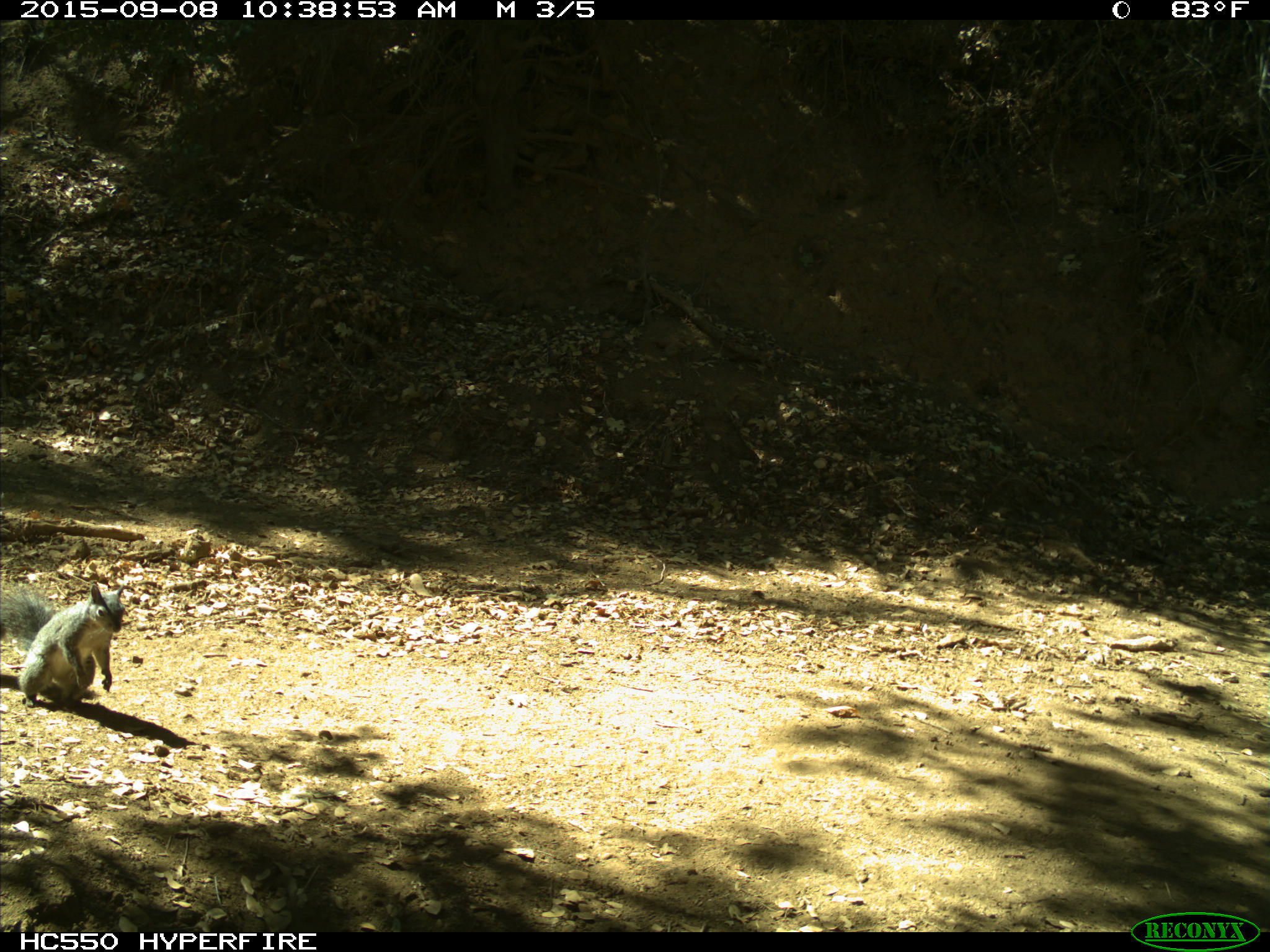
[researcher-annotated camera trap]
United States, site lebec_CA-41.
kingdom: Animalia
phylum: Chordata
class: Mammalia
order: Rodentia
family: Sciuridae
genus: Sciurus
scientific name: Sciurus carolinensis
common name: eastern gray squirrel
Sciurus carolinensis (eastern gray squirrel).